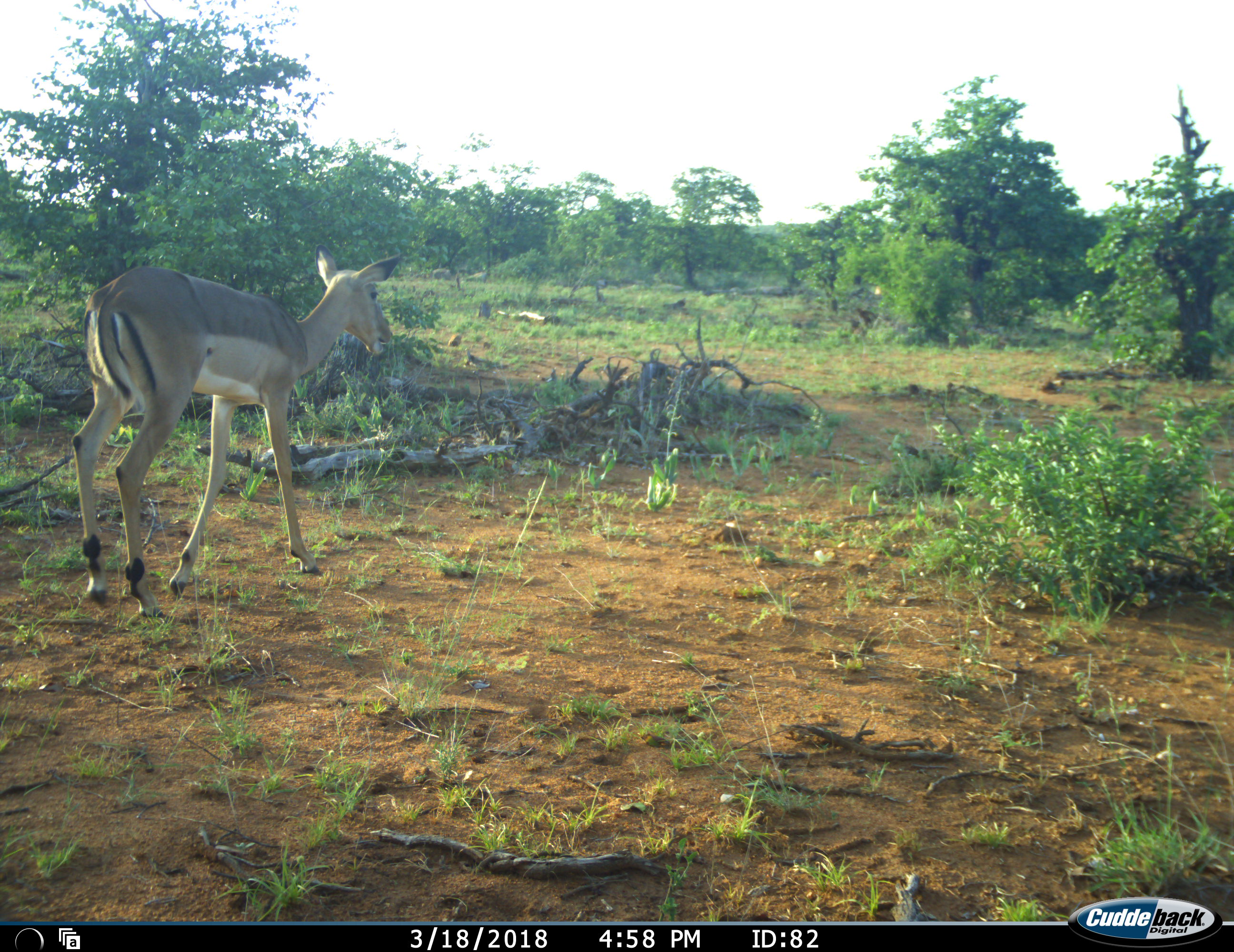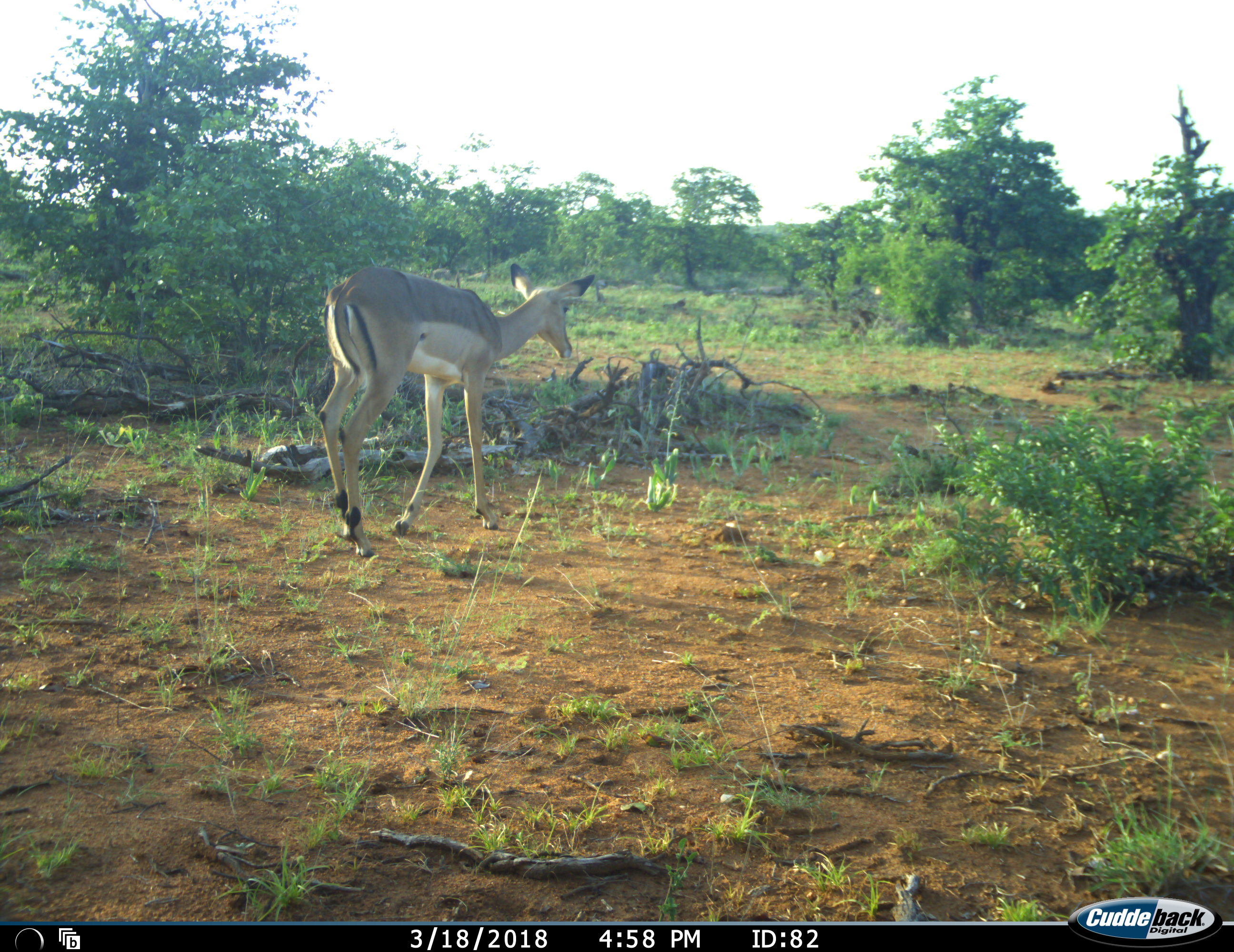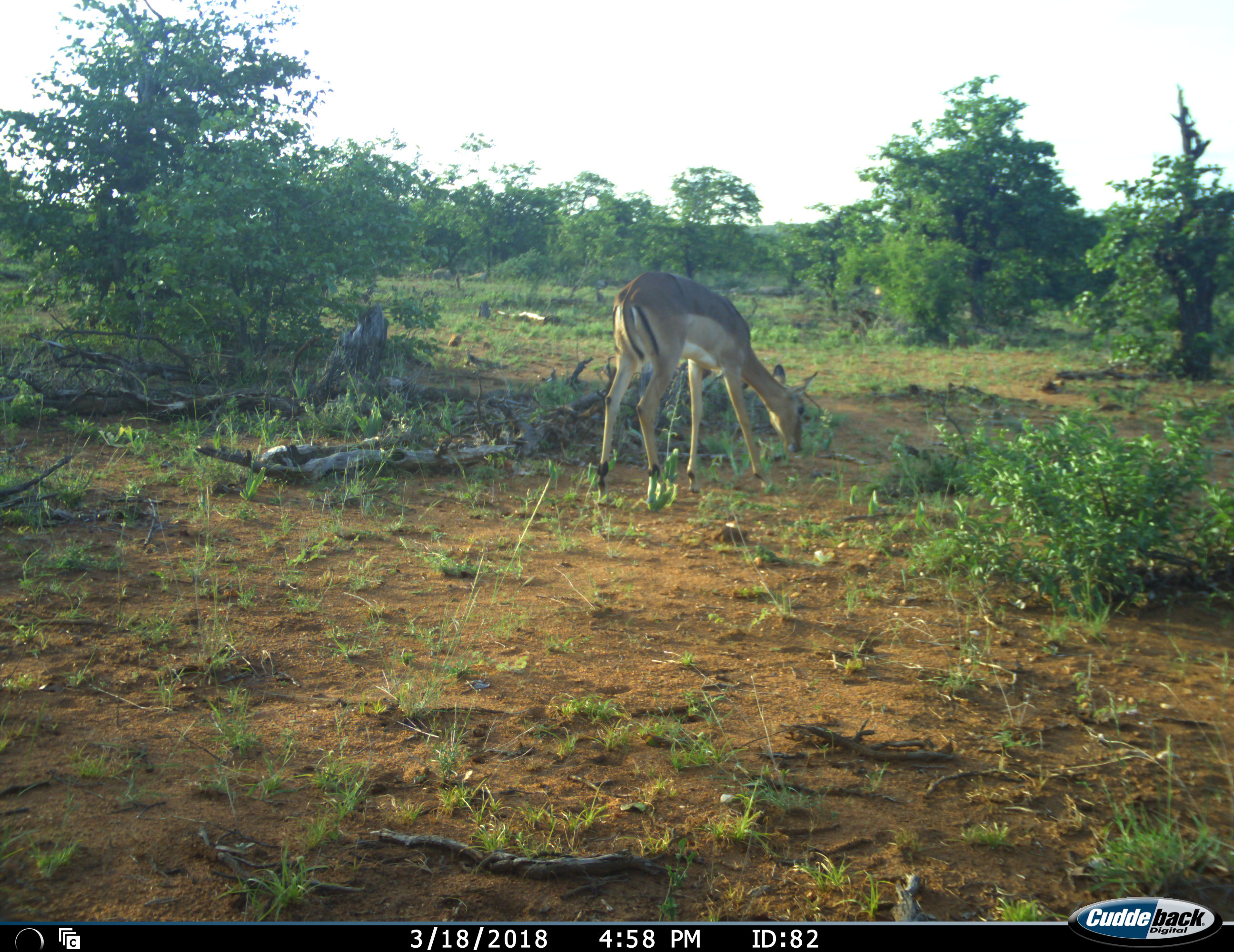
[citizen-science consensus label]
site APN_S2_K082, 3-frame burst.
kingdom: Animalia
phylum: Chordata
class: Mammalia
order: Artiodactyla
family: Bovidae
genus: Aepyceros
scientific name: Aepyceros melampus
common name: impala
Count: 1.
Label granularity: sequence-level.